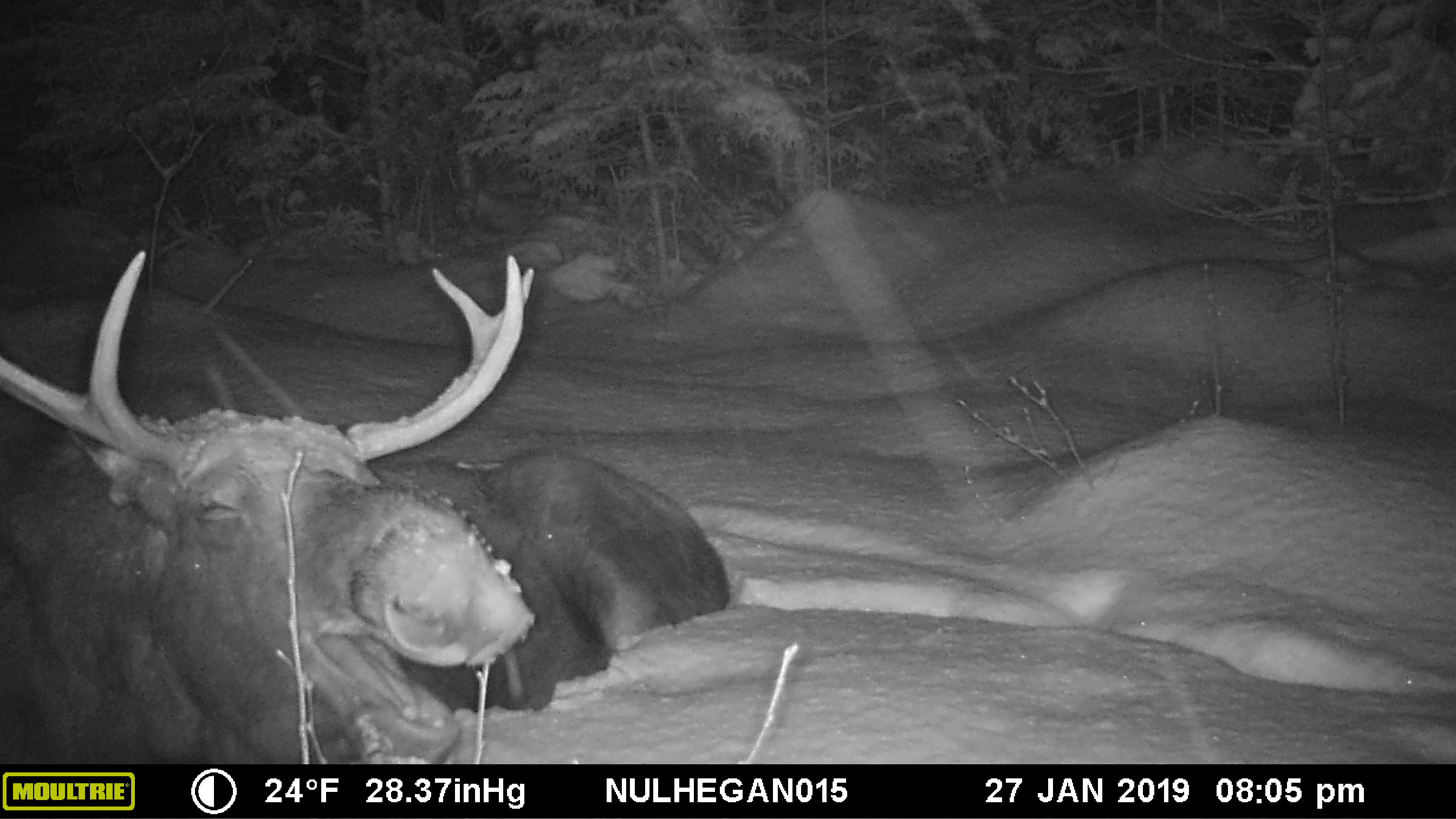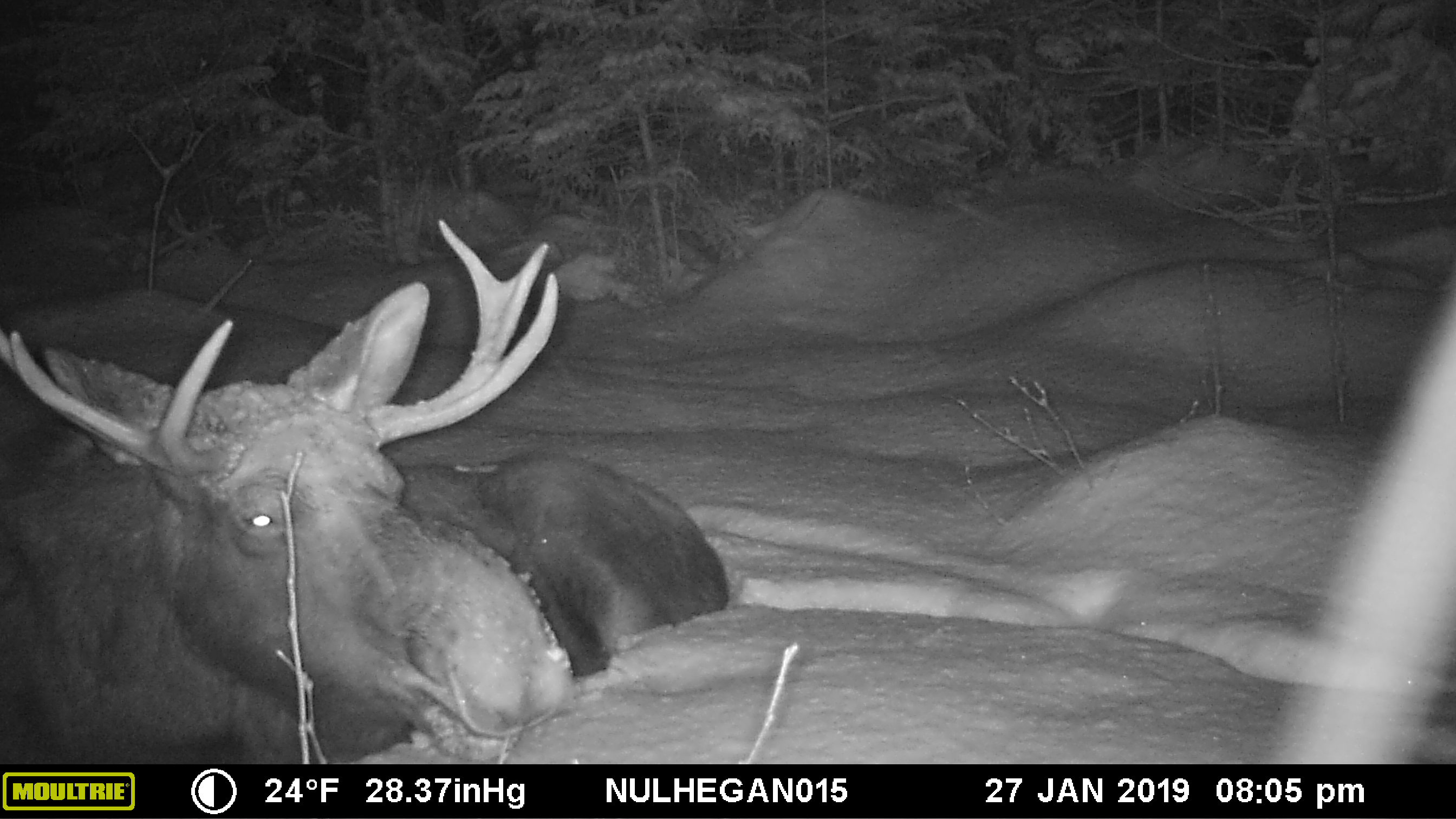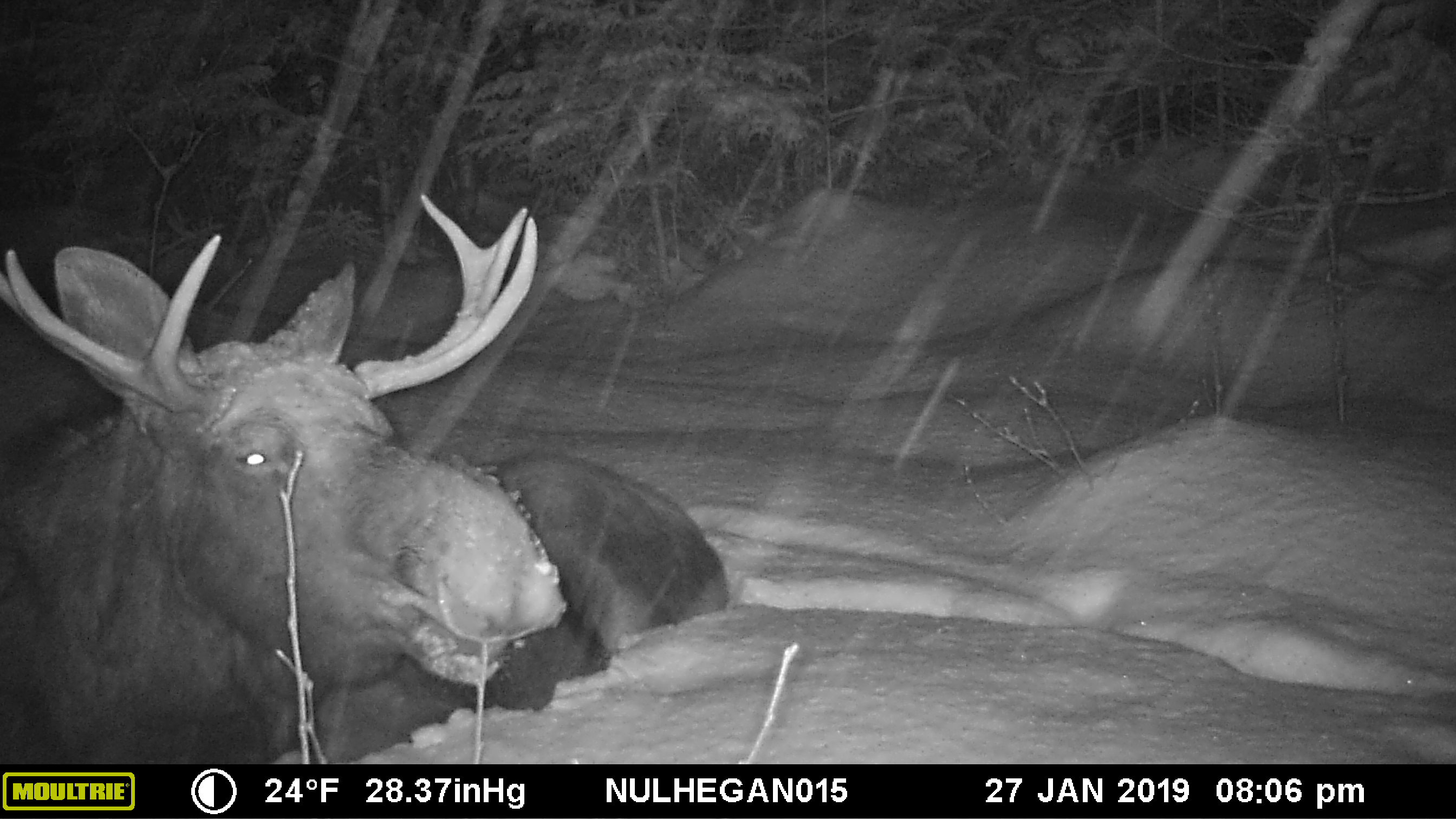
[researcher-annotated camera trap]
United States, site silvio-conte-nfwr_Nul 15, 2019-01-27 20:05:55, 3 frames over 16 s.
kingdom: Animalia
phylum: Chordata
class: Mammalia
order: Artiodactyla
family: Cervidae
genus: Alces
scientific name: Alces alces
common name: moose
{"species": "moose (Alces alces)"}